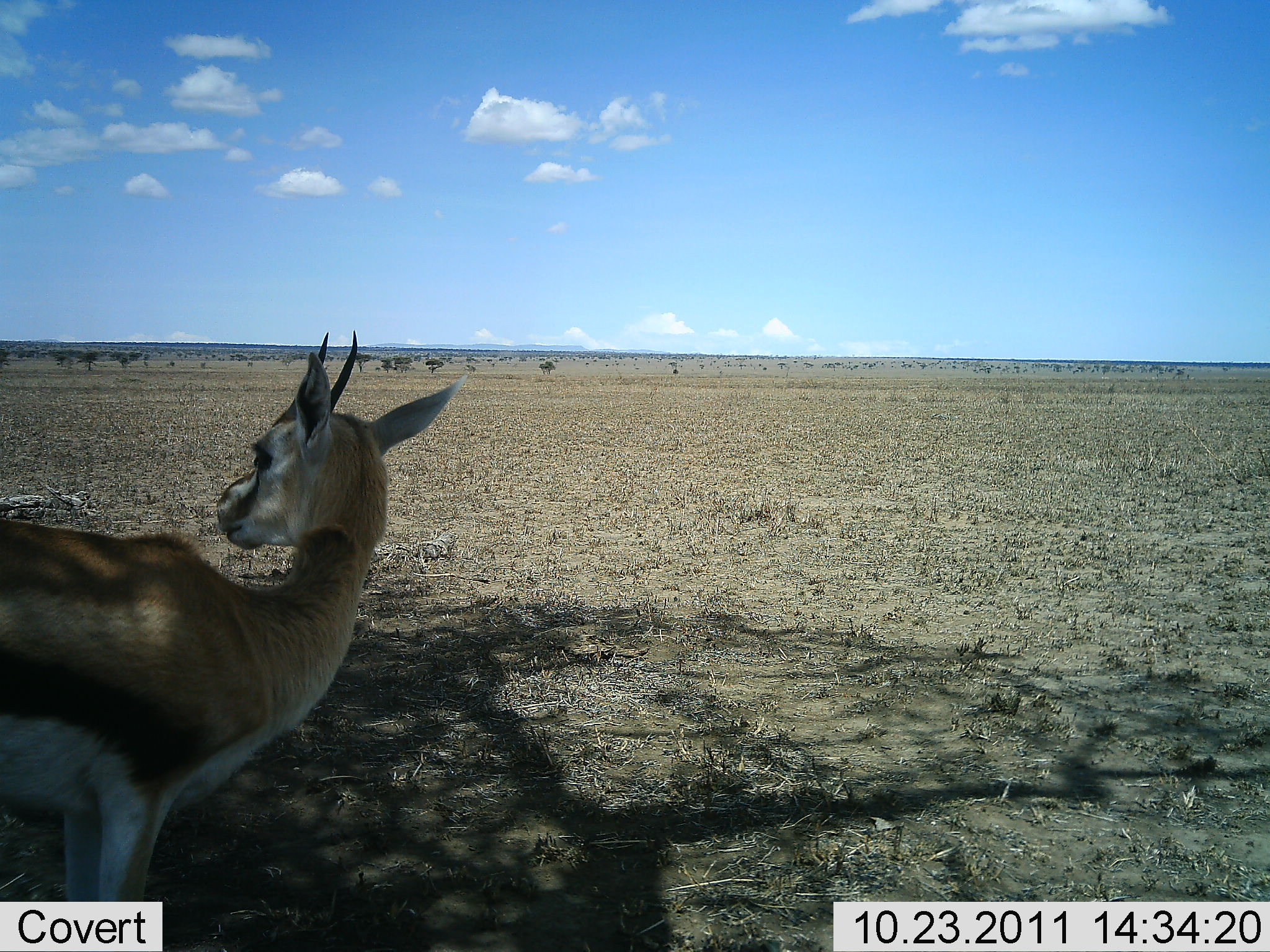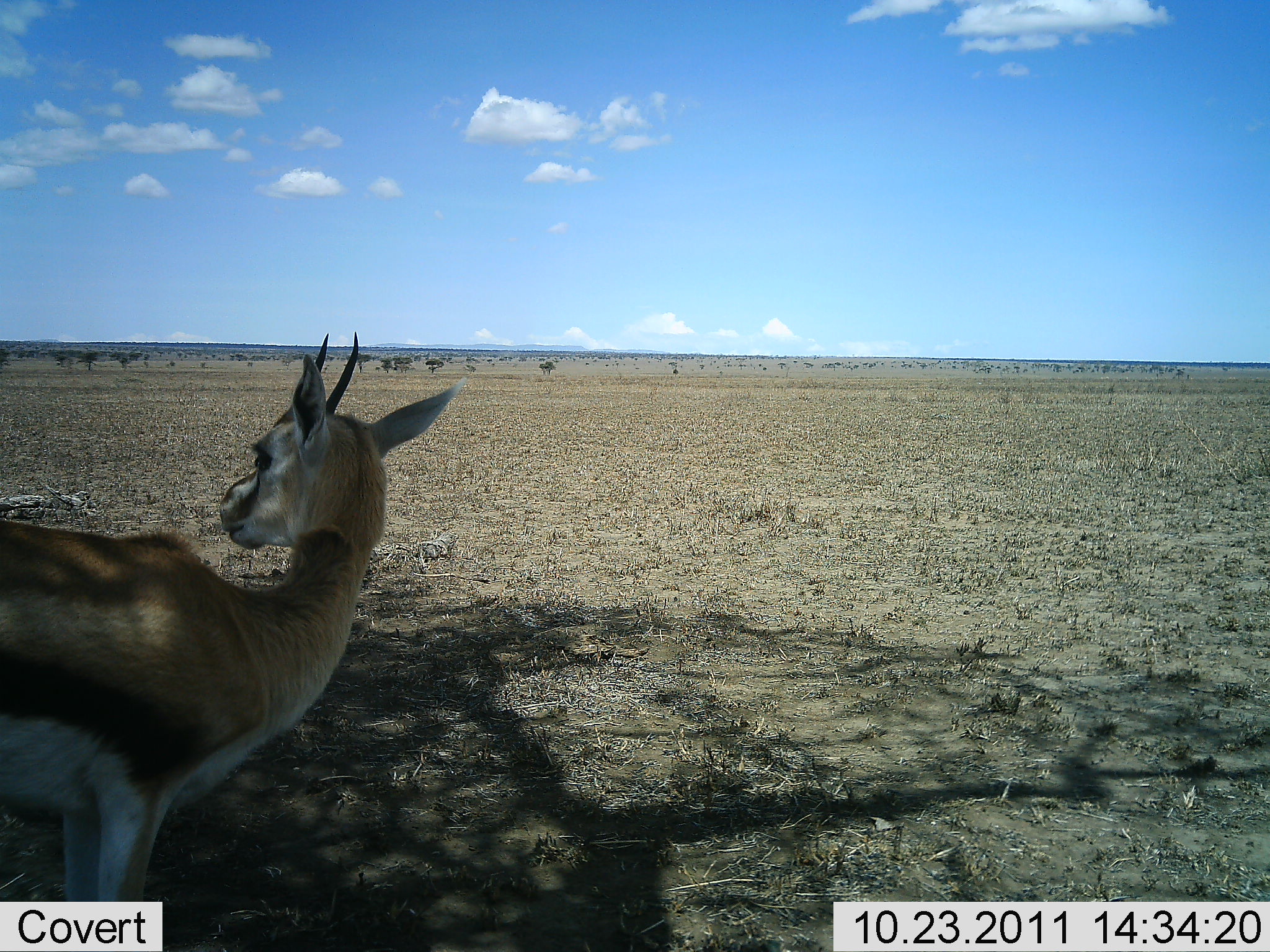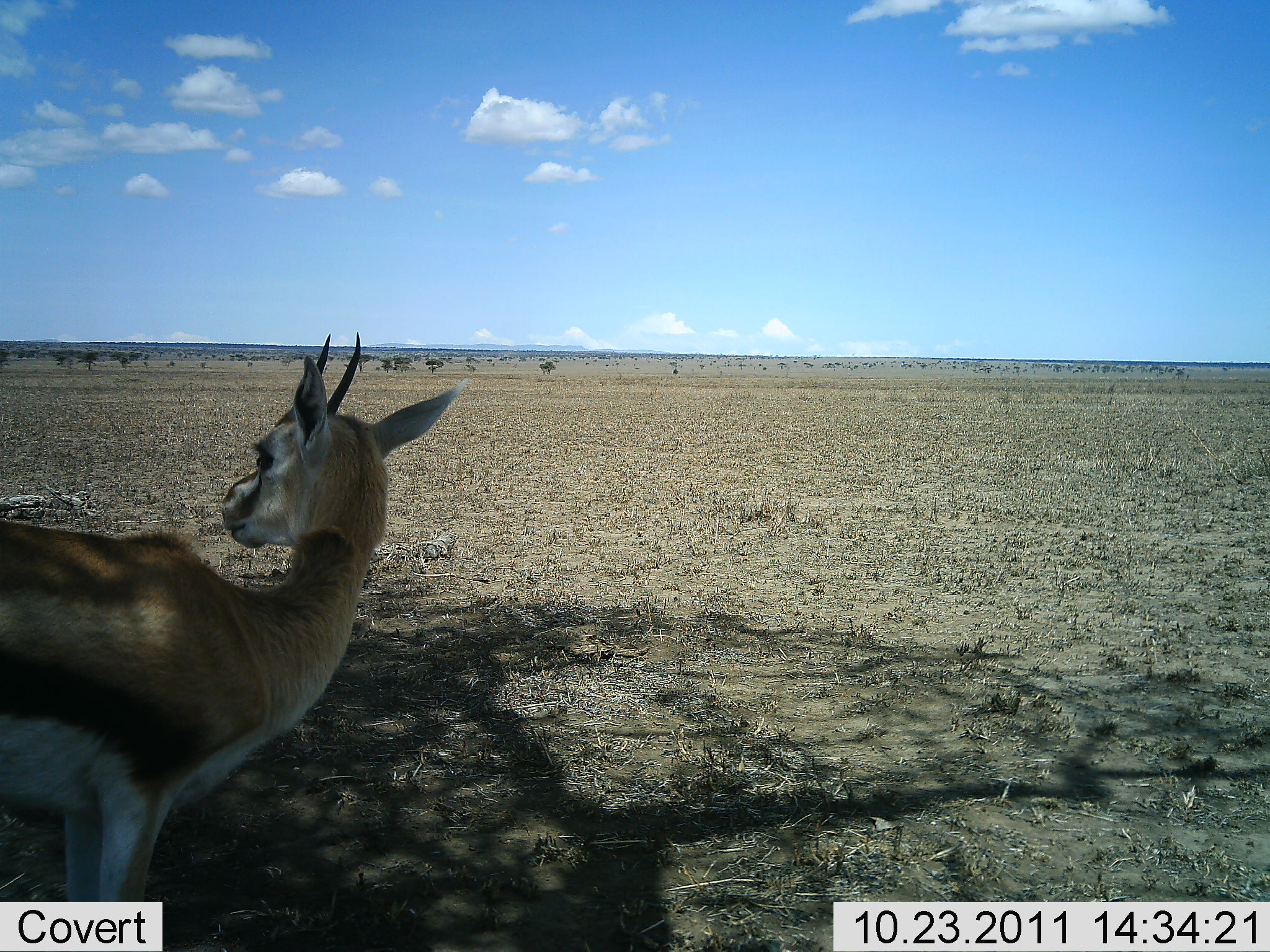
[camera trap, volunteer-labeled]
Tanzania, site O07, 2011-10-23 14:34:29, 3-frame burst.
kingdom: Animalia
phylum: Chordata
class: Mammalia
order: Artiodactyla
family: Bovidae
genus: Eudorcas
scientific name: Eudorcas thomsonii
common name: thomson's gazelle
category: gazellethomsons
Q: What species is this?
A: Gazellethomsons (thomson's gazelle) (Eudorcas thomsonii).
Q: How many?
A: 1.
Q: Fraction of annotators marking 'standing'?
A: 100%.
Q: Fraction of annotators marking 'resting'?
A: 0%.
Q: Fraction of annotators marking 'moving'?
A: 0%.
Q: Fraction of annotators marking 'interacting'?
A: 0%.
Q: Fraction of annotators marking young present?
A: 0%.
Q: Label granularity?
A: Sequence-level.